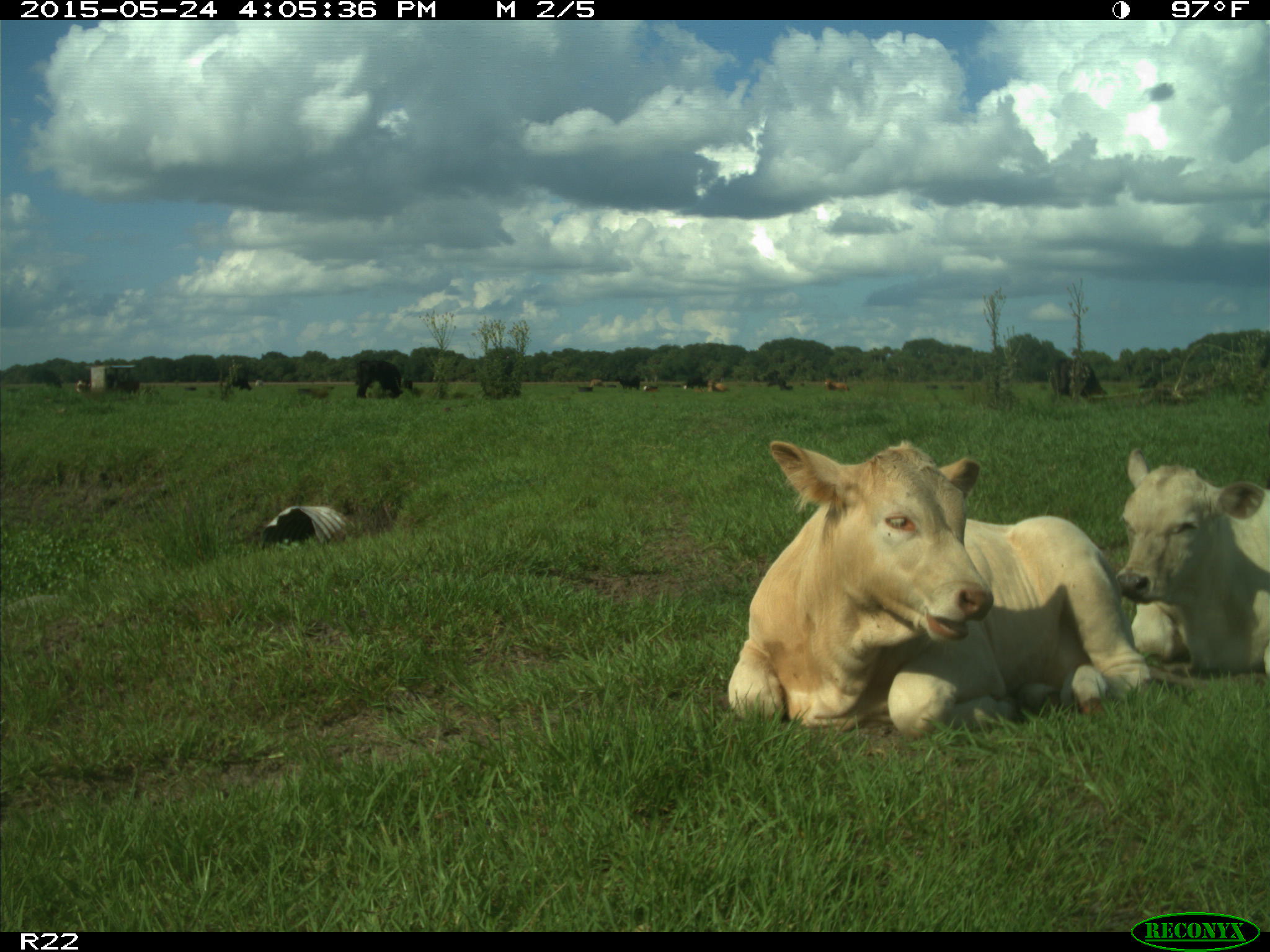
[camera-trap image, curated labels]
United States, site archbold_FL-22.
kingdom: Animalia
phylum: Chordata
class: Mammalia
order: Artiodactyla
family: Bovidae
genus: Bos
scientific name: Bos taurus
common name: domestic cow